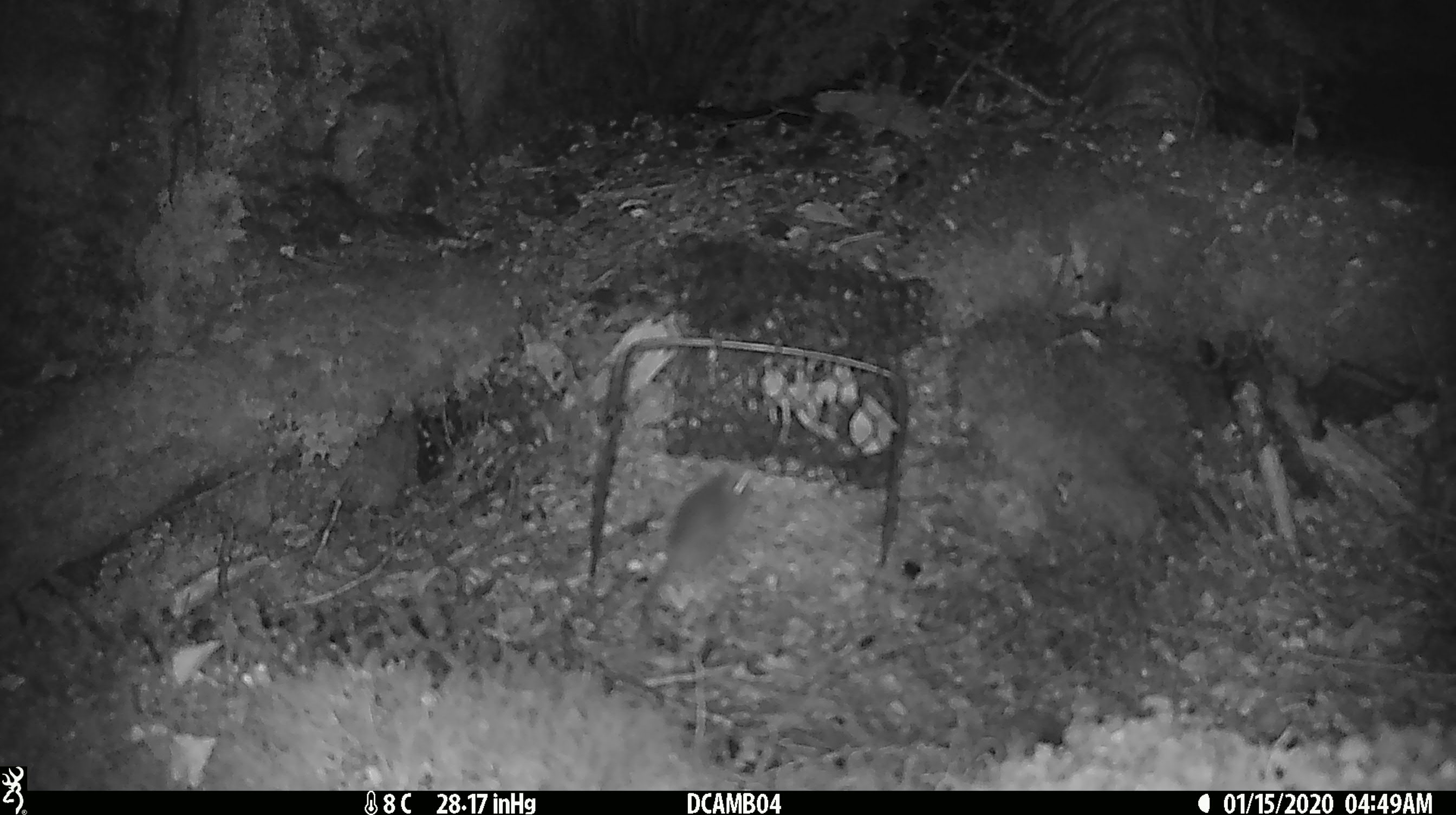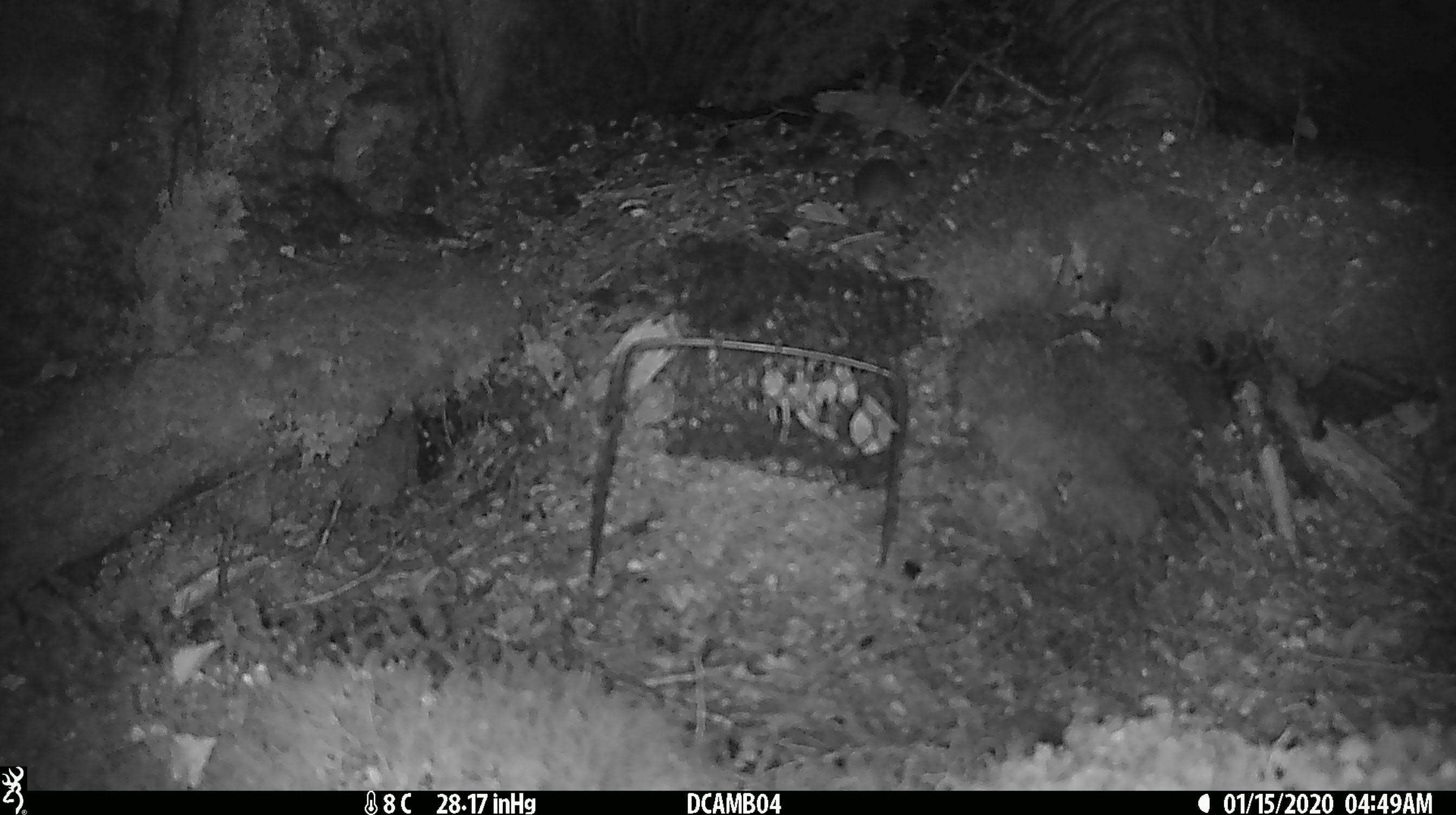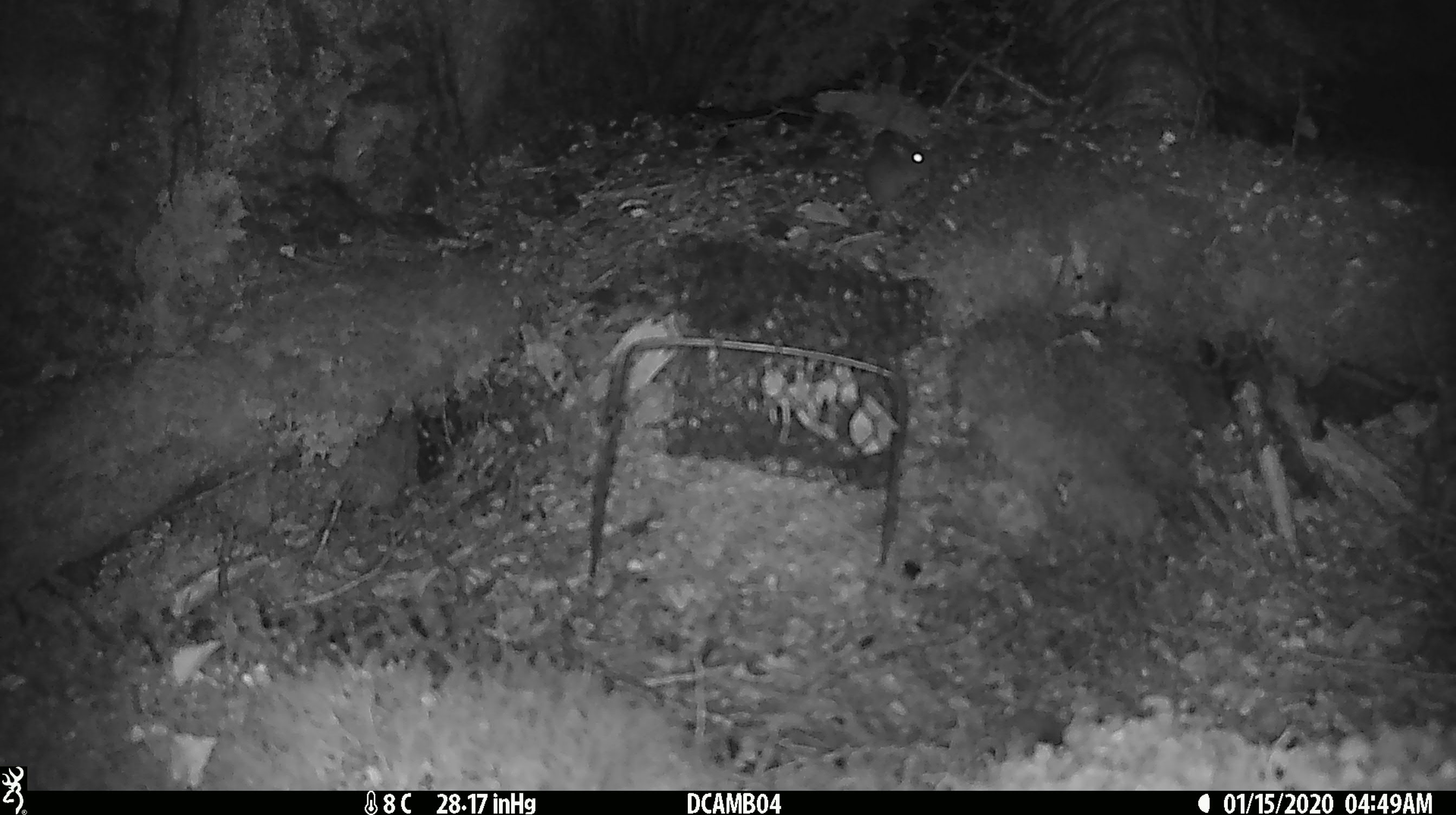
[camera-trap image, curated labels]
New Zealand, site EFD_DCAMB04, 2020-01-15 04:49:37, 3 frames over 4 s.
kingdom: Animalia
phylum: Chordata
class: Mammalia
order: Rodentia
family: Muridae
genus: Mus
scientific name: Mus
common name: mouse